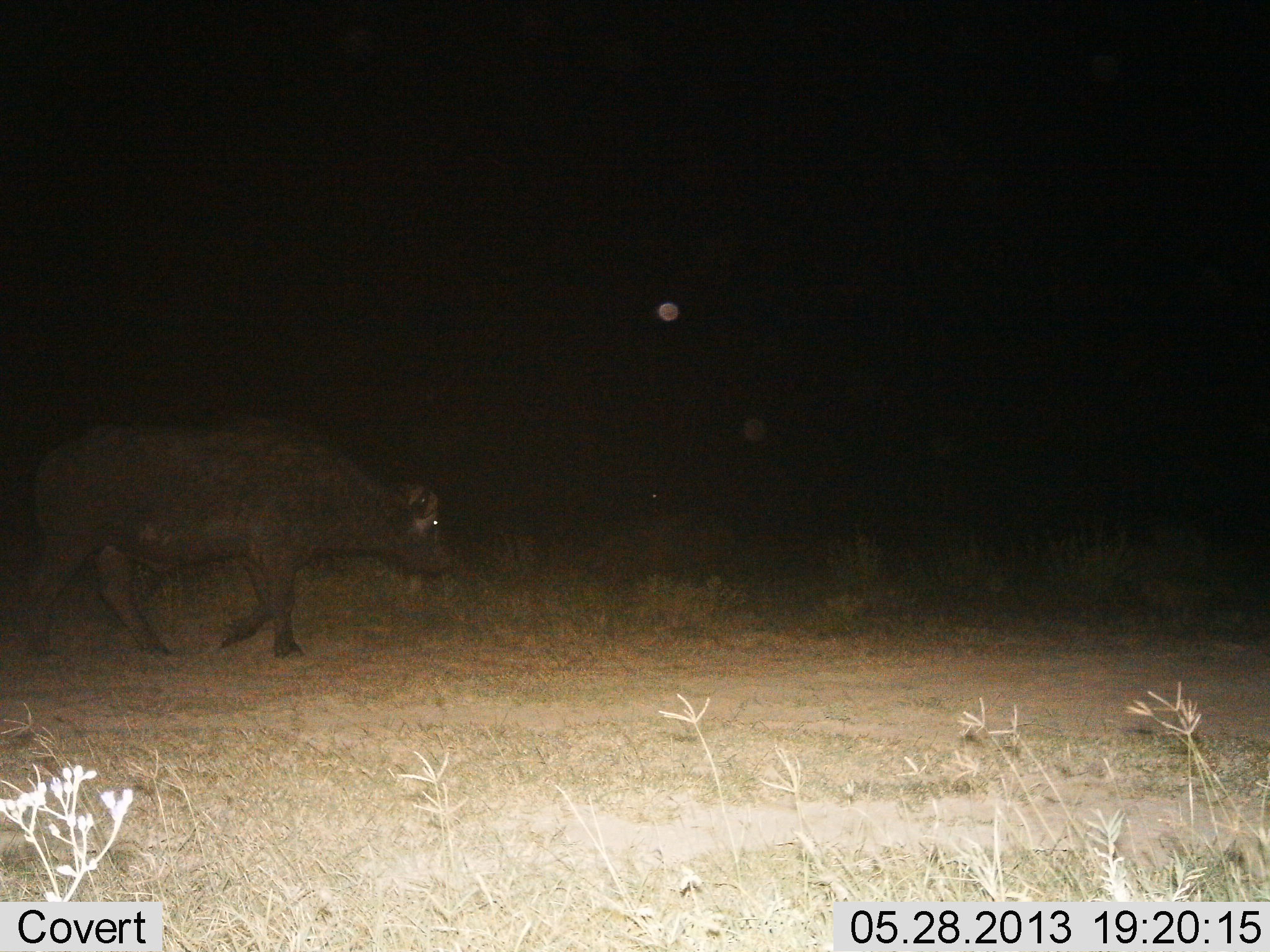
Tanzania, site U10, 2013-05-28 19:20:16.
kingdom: Animalia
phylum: Chordata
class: Mammalia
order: Artiodactyla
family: Bovidae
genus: Syncerus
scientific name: Syncerus caffer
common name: cape buffalo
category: buffalo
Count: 1.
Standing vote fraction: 4%.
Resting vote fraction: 0%.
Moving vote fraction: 100%.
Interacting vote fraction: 0%.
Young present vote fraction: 4%.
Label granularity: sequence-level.